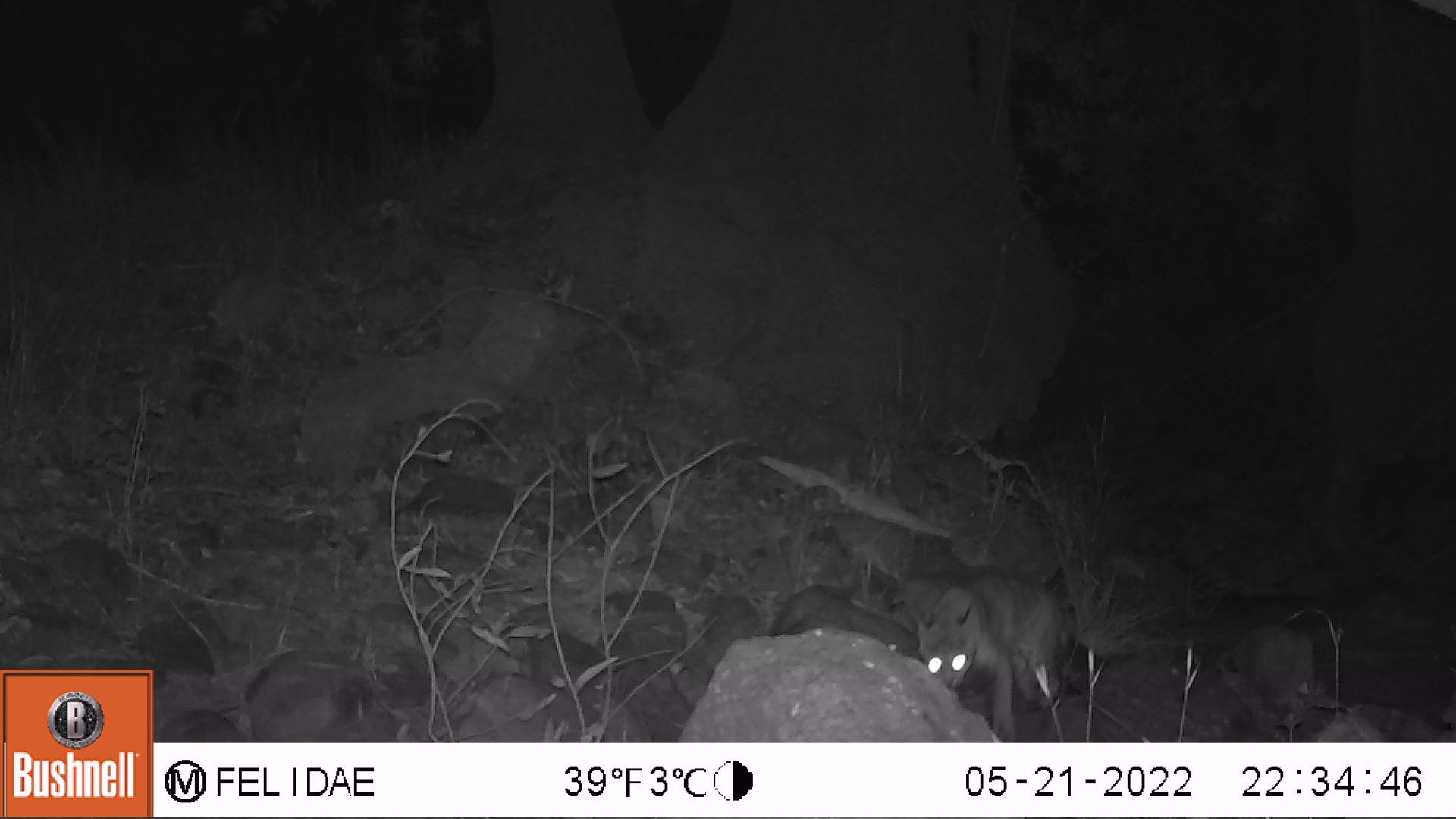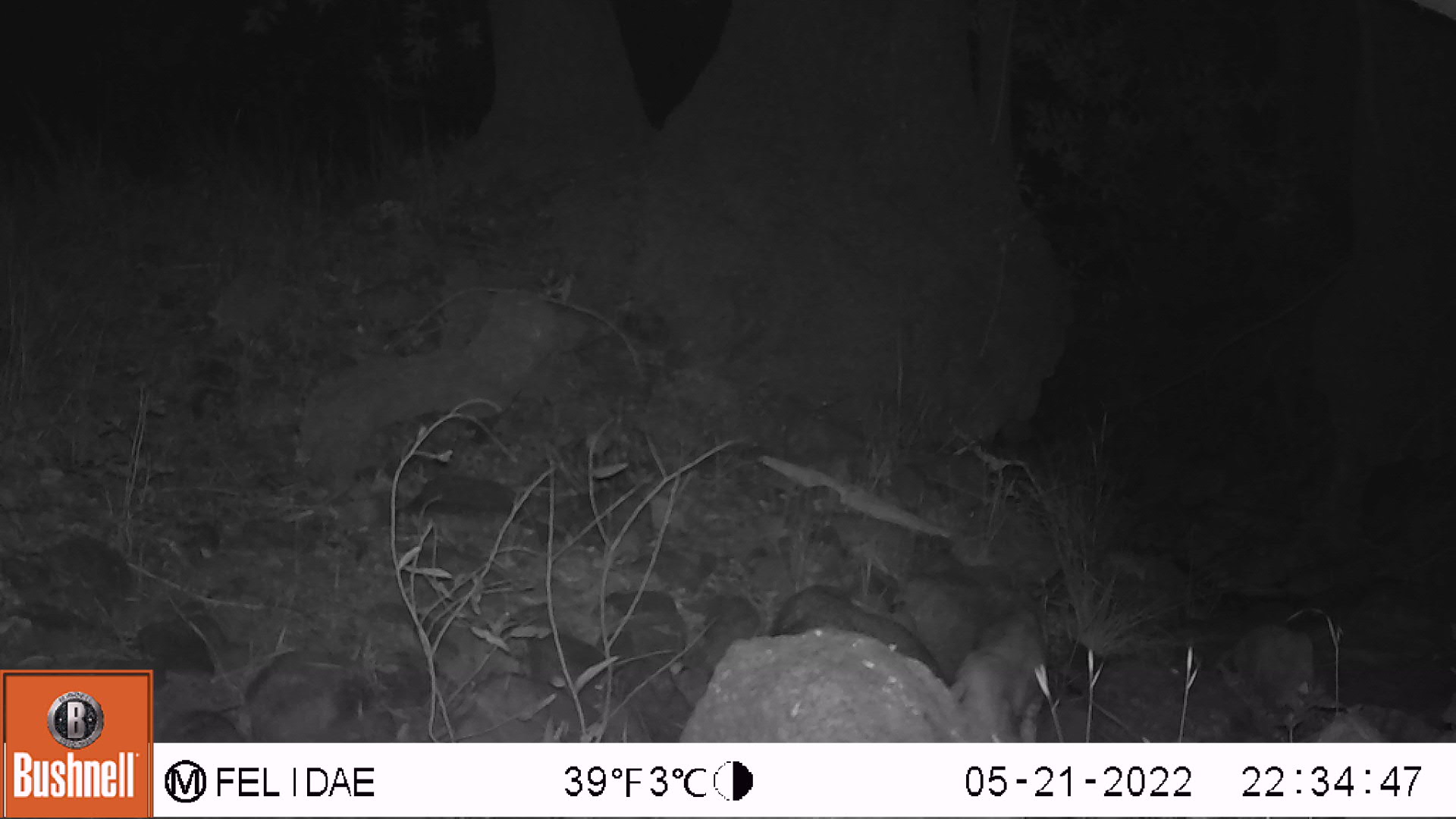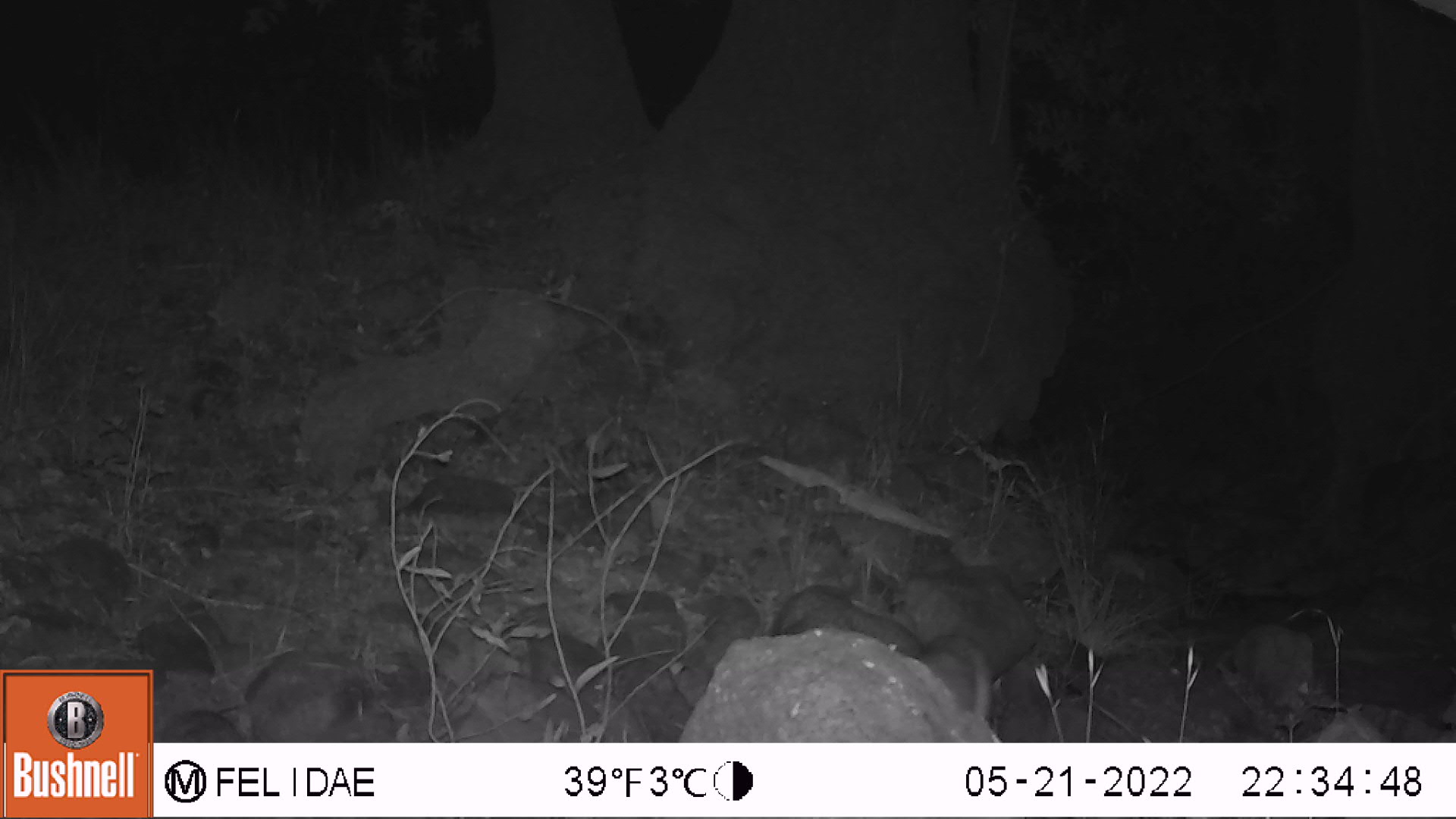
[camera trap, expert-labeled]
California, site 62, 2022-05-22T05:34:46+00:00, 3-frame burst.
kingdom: Animalia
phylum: Chordata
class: Mammalia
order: Carnivora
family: Felidae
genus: Lynx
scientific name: Lynx rufus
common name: bobcat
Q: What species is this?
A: Bobcat (Lynx rufus).